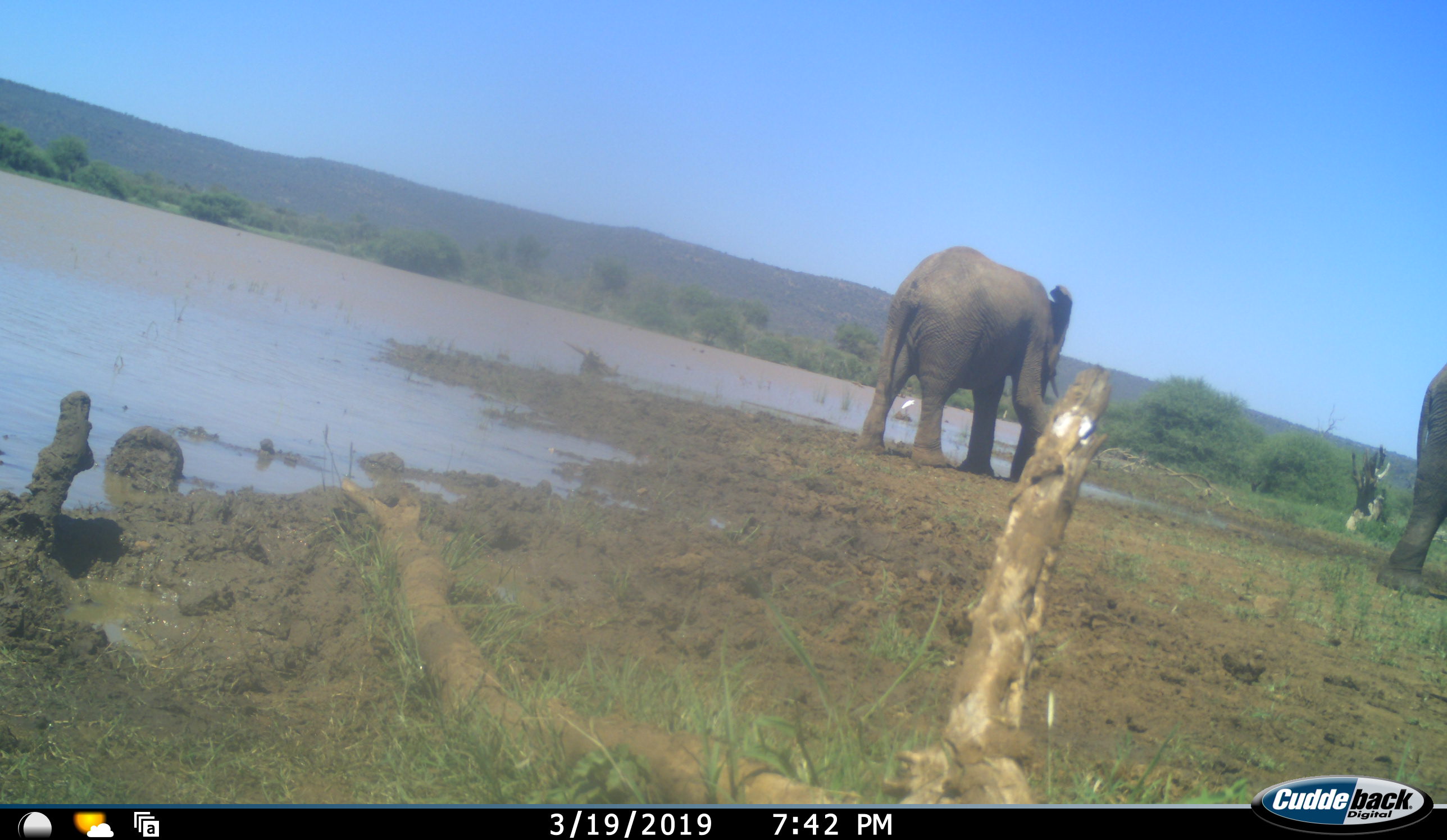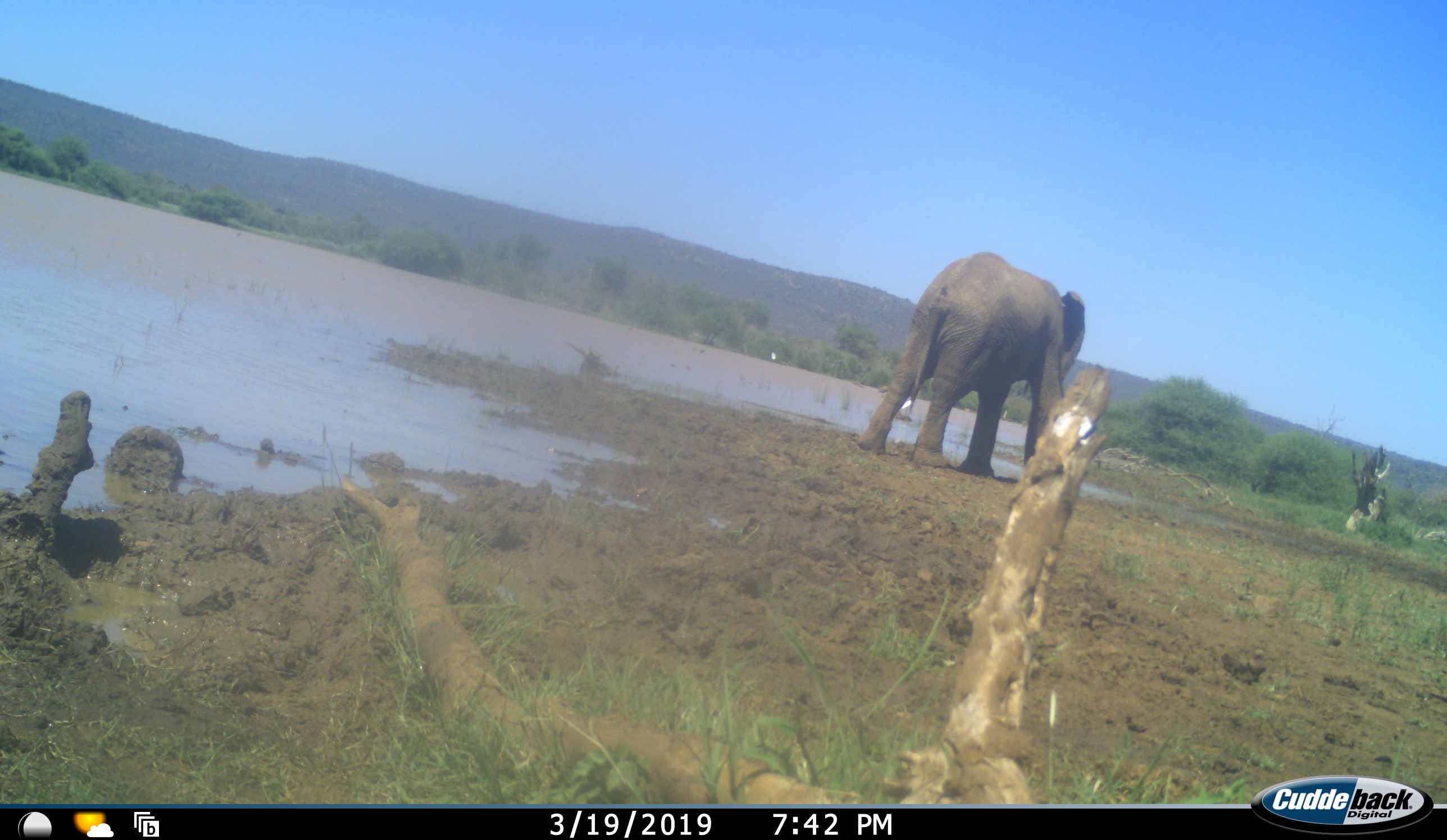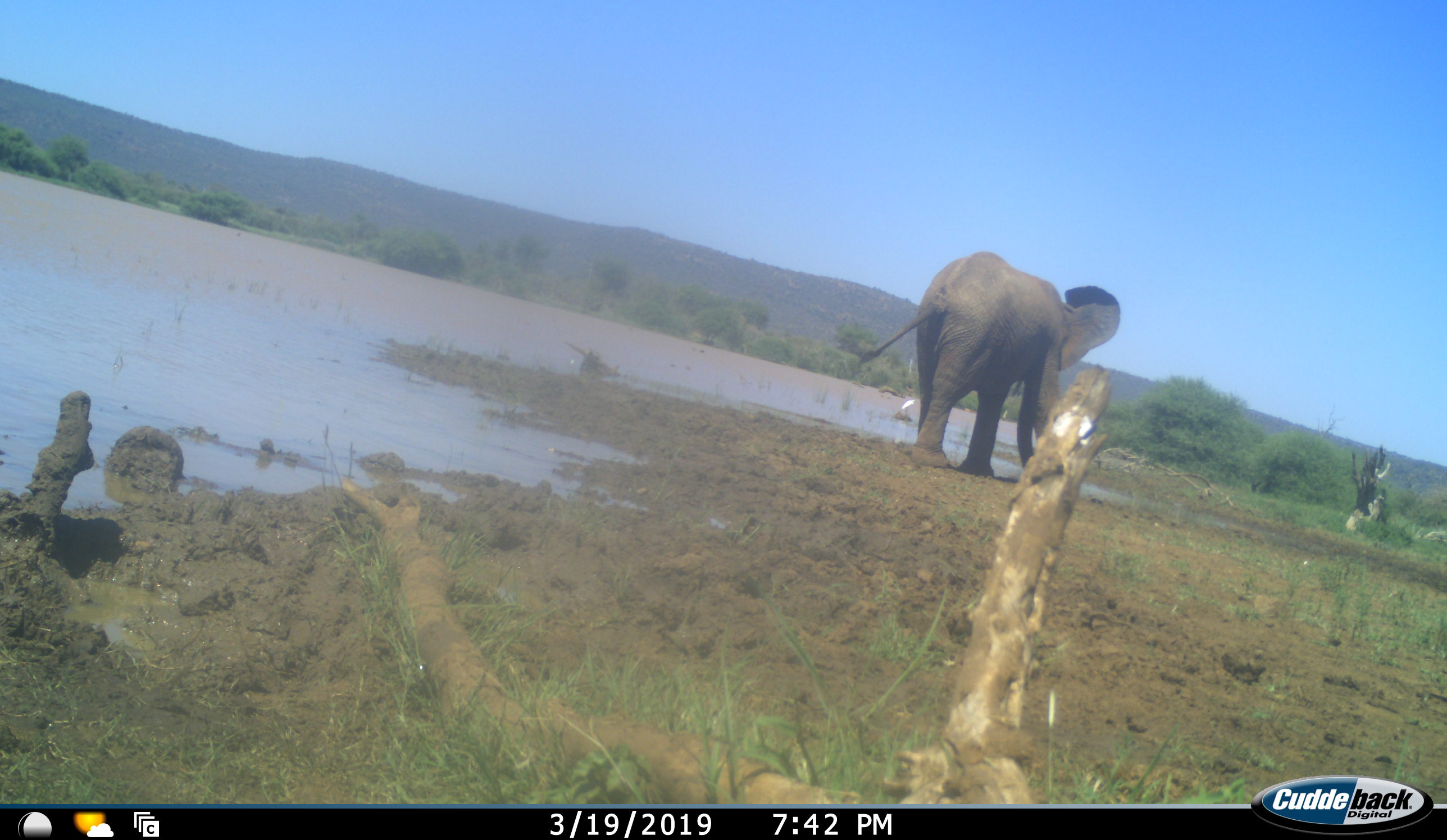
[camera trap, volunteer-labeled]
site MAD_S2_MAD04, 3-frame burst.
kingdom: Animalia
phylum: Chordata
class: Mammalia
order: Proboscidea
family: Elephantidae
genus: Loxodonta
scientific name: Loxodonta africana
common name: african bush elephant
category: elephant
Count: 2.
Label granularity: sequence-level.